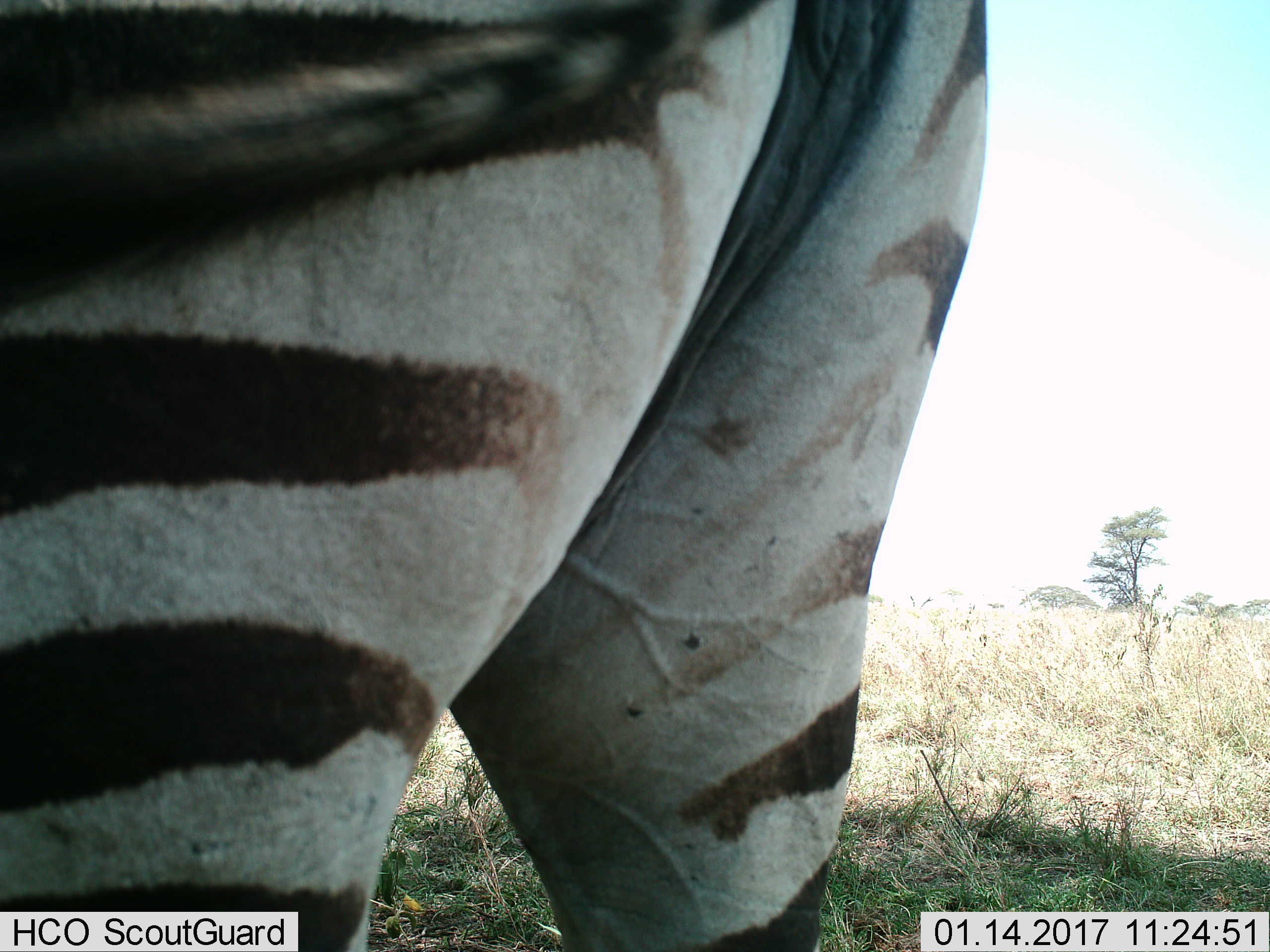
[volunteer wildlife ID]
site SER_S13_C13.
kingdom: Animalia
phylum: Chordata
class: Mammalia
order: Perissodactyla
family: Equidae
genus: Equus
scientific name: Equus quagga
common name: plains zebra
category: zebraplains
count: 1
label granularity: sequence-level